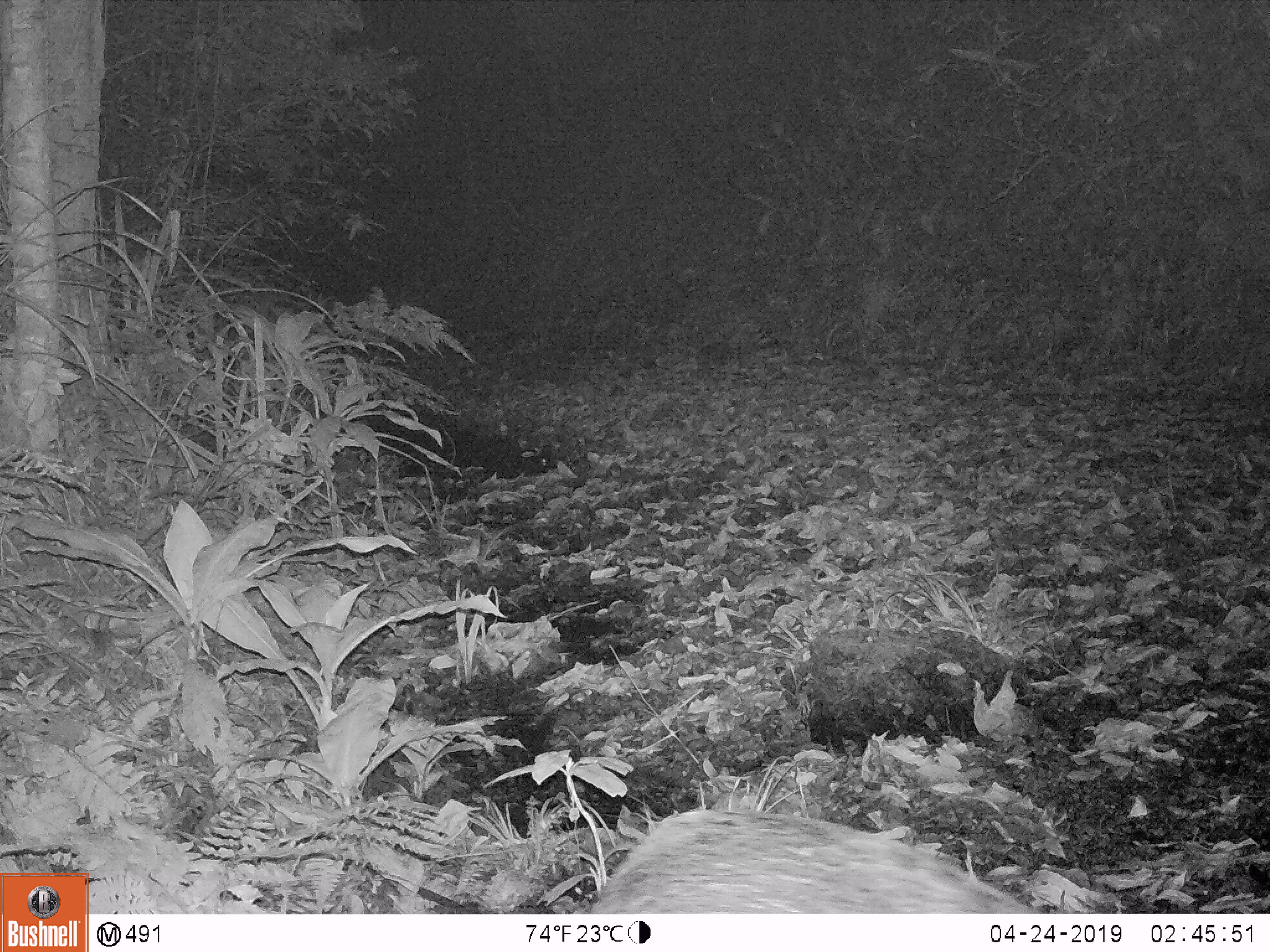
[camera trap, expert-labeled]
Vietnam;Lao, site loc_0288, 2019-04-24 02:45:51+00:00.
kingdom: Animalia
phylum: Chordata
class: Mammalia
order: Artiodactyla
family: Suidae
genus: Sus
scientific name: Sus scrofa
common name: eurasian wild pig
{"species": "eurasian wild pig (Sus scrofa)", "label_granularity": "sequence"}